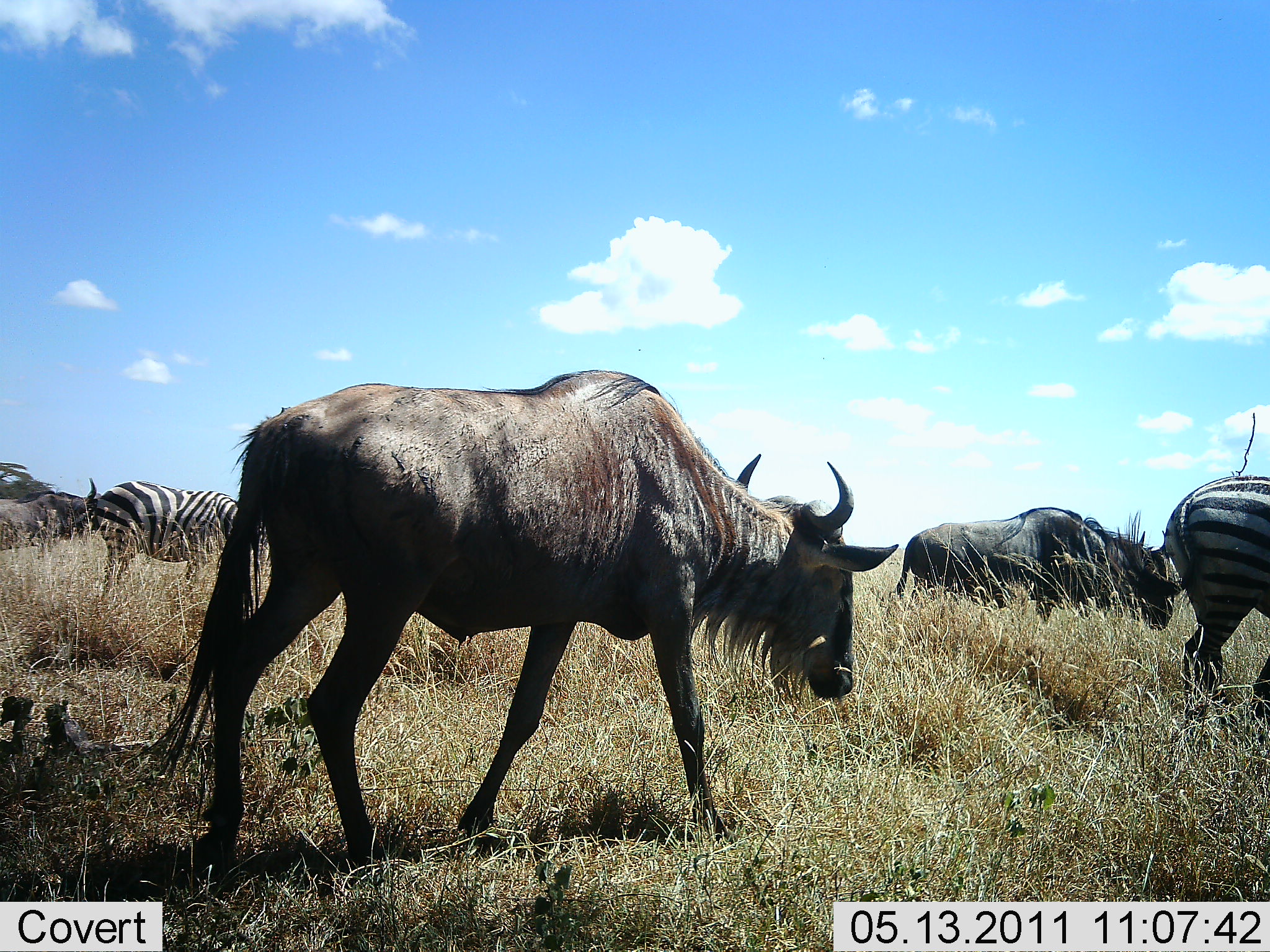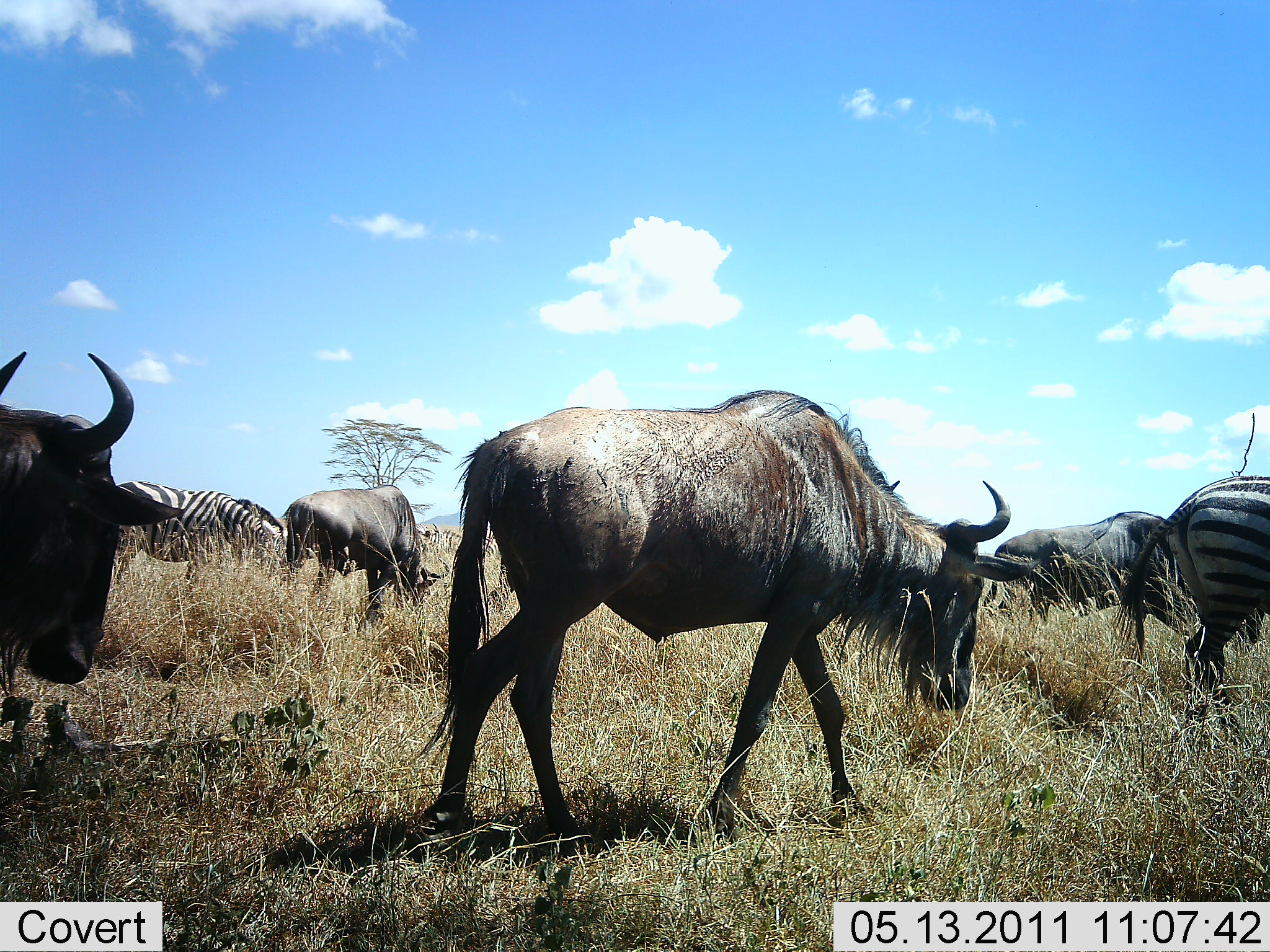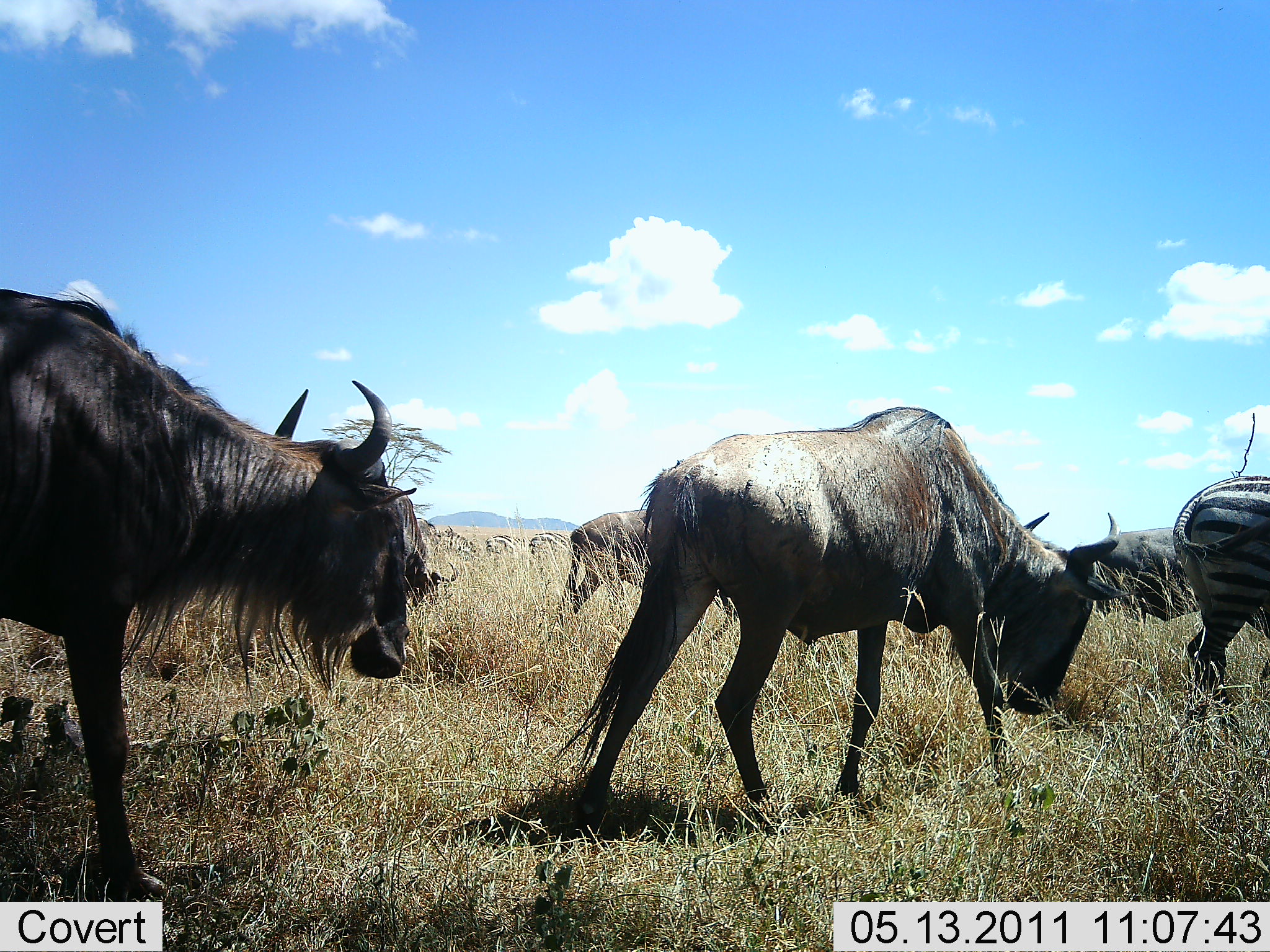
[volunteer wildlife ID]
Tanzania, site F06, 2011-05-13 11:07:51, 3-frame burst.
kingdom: Animalia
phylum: Chordata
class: Mammalia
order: Artiodactyla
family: Bovidae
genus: Connochaetes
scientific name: Connochaetes taurinus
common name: blue wildebeest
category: wildebeest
Wildebeest (blue wildebeest) (Connochaetes taurinus), count 5. Behavior (volunteer vote fractions): standing 29%, resting 0%, moving 93%, interacting 0%. Young present (vote fraction): 0%. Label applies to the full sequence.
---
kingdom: Animalia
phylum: Chordata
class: Mammalia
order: Perissodactyla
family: Equidae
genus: Equus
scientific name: Equus quagga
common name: plains zebra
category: zebra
Zebra (plains zebra) (Equus quagga), count 2. Behavior (volunteer vote fractions): standing 36%, resting 0%, moving 50%, interacting 0%. Young present (vote fraction): 0%. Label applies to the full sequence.